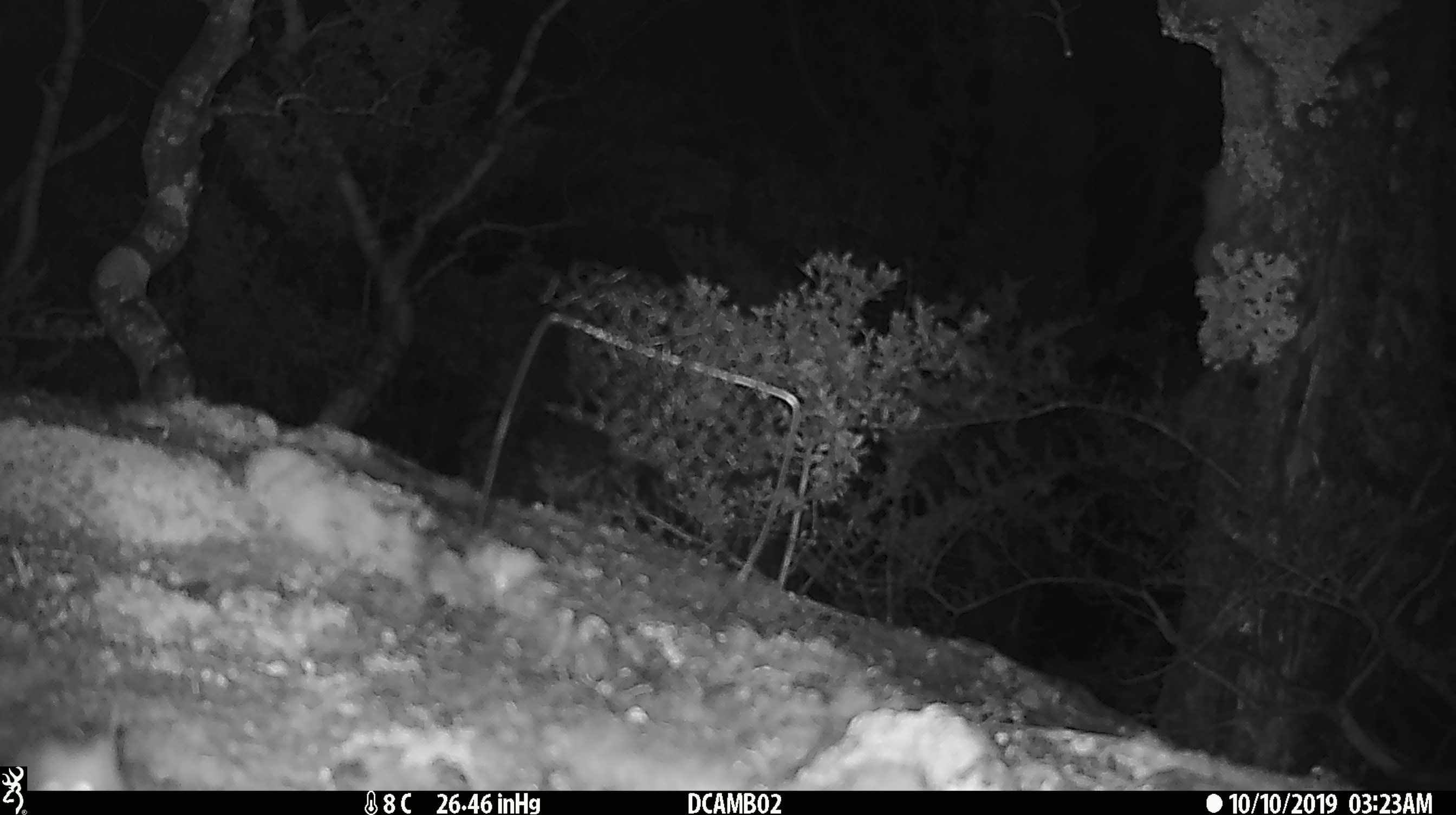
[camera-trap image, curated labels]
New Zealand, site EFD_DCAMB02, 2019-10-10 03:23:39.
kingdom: Animalia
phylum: Chordata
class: Mammalia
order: Rodentia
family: Muridae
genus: Mus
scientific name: Mus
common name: mouse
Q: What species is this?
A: Mouse (Mus).